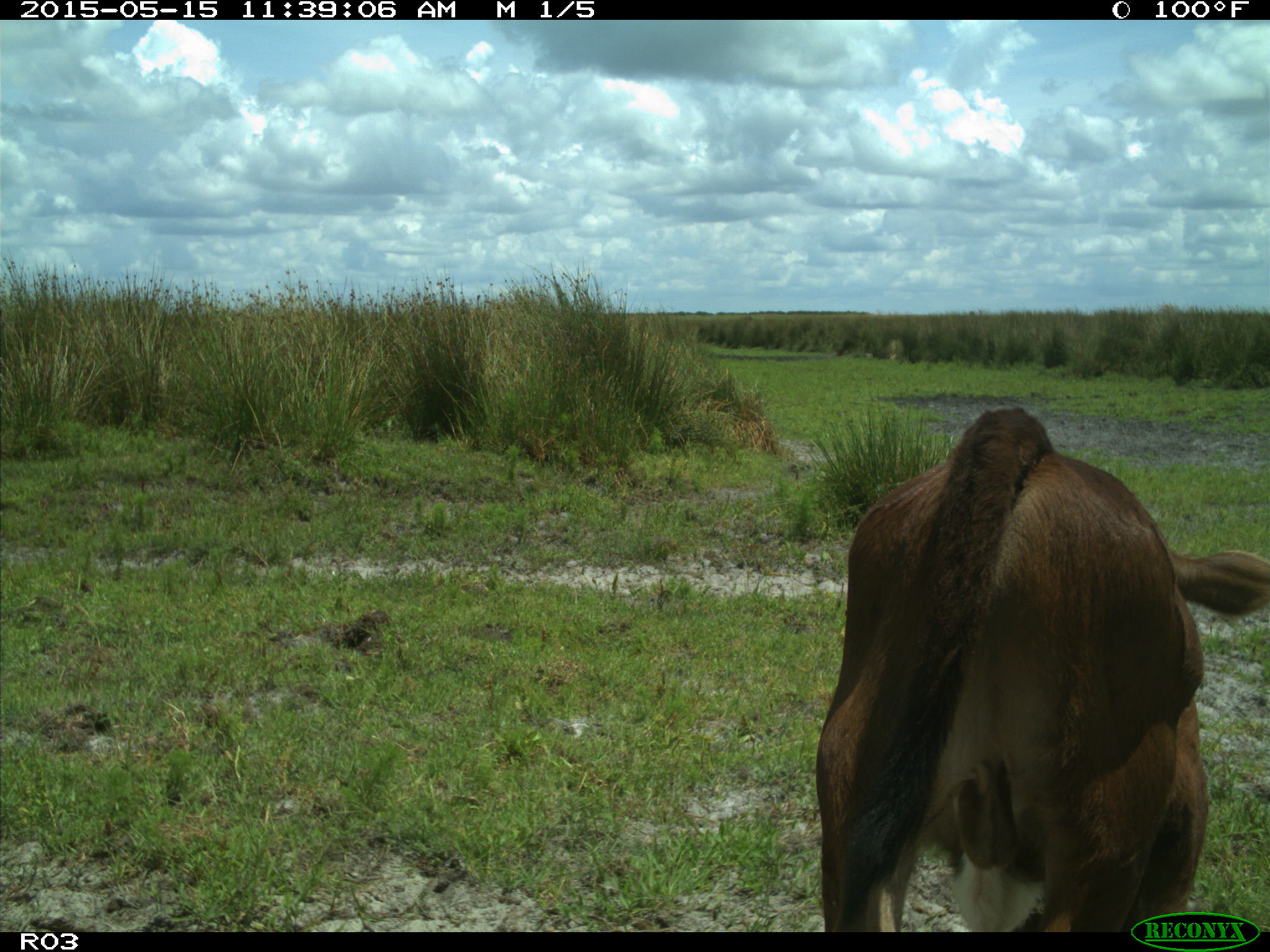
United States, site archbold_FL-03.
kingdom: Animalia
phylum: Chordata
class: Mammalia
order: Artiodactyla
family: Bovidae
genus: Bos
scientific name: Bos taurus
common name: domestic cow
Bos taurus (domestic cow).